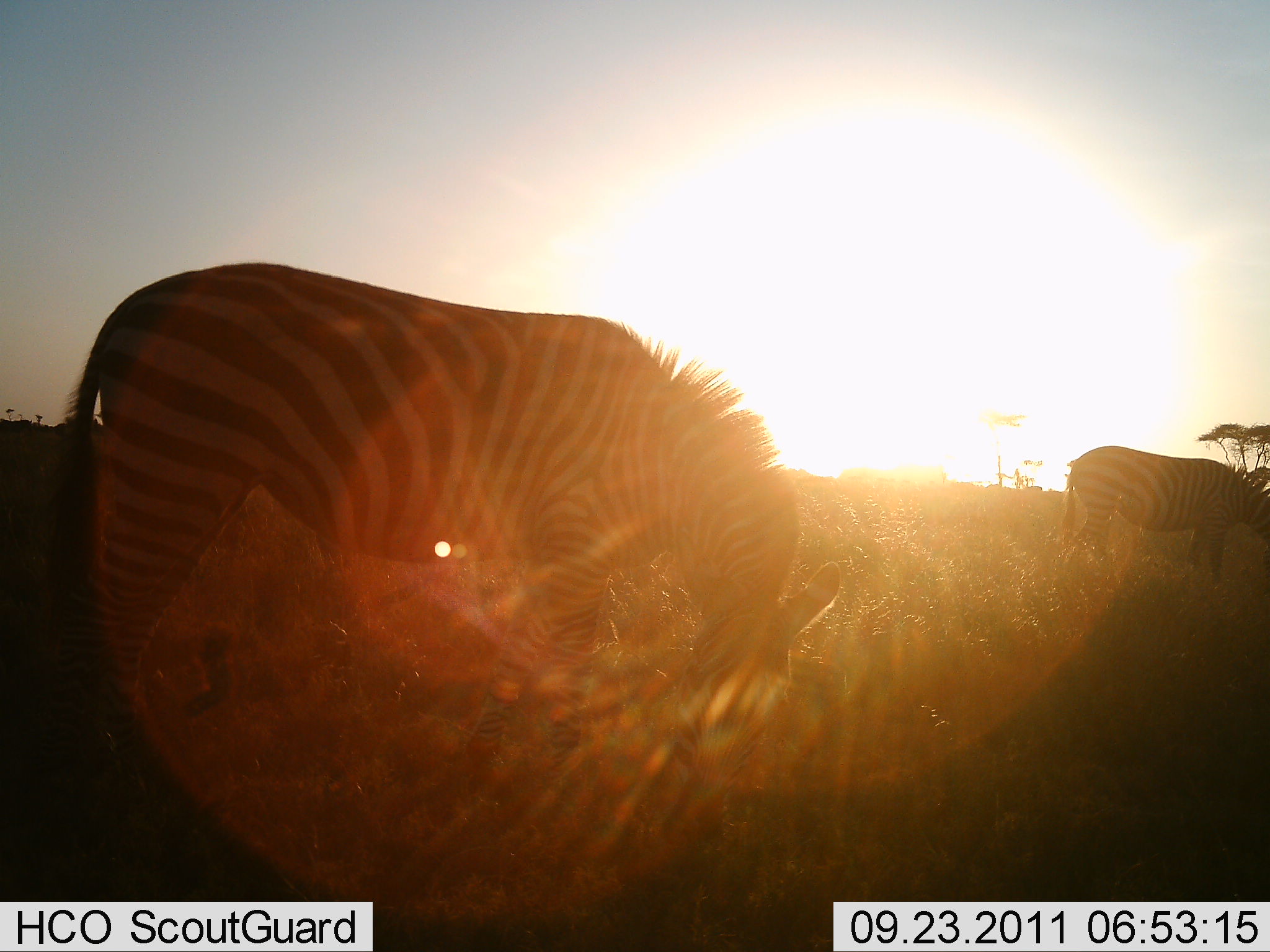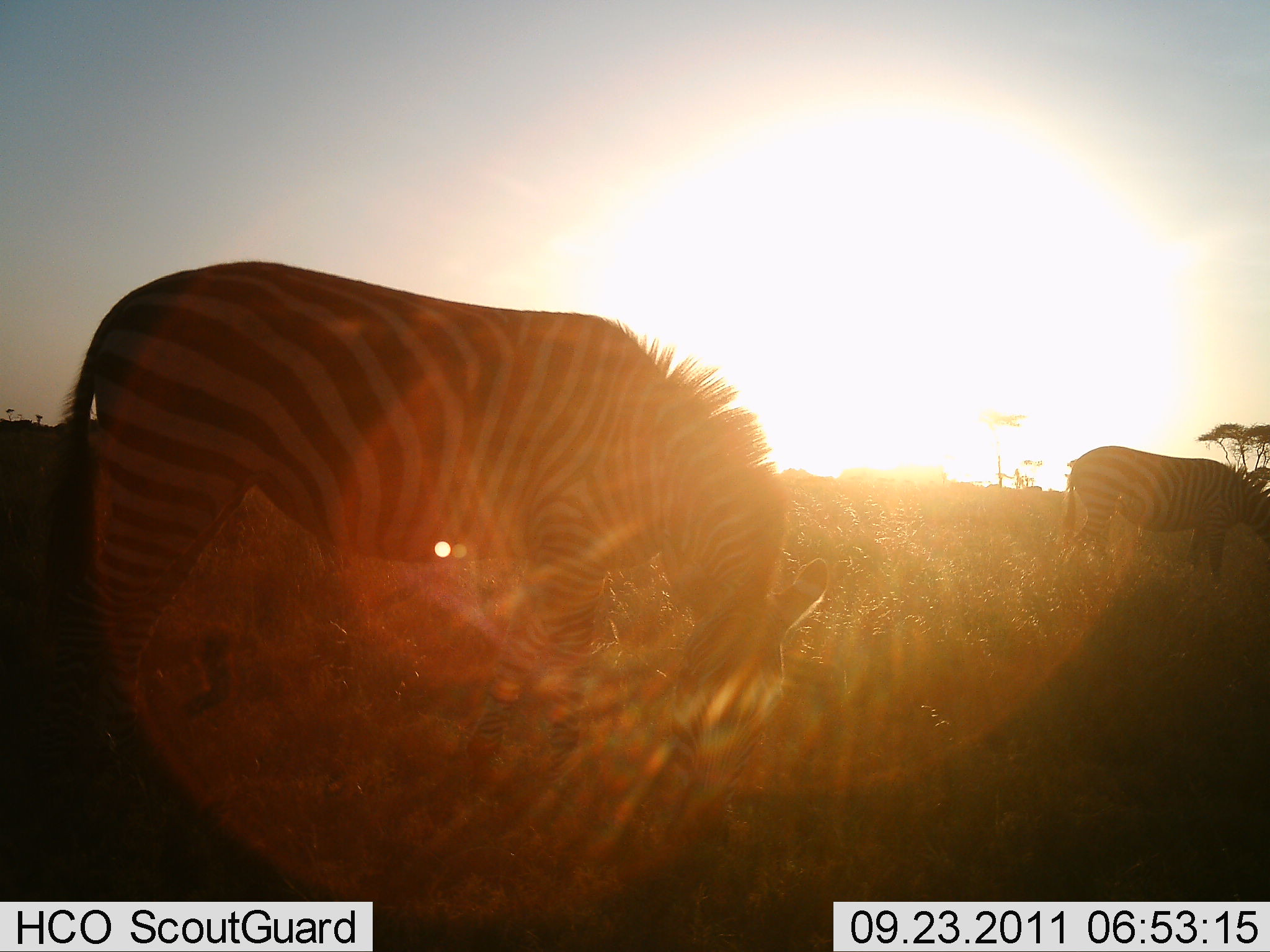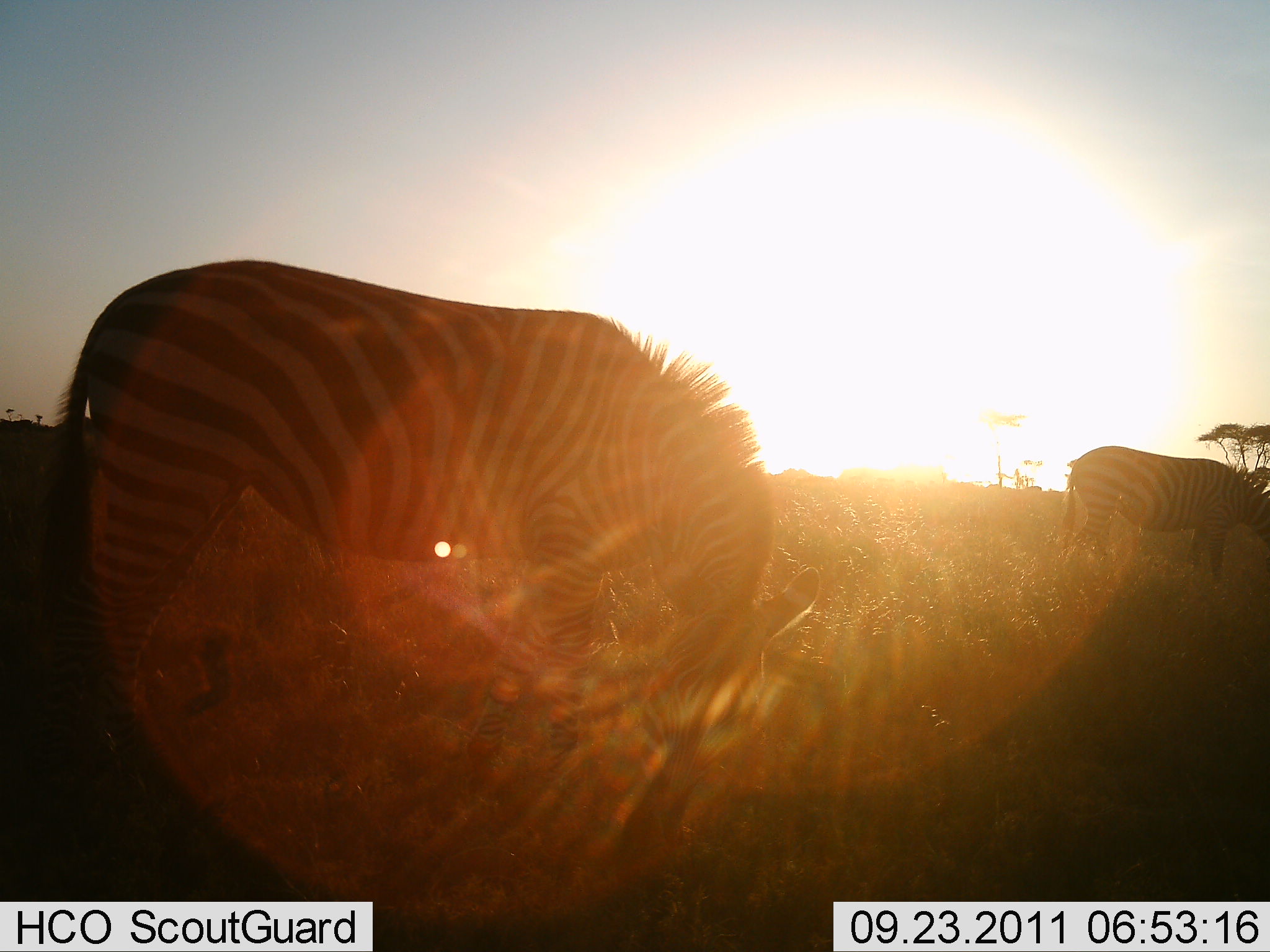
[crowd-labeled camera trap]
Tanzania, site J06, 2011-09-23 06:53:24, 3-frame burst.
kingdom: Animalia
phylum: Chordata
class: Mammalia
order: Perissodactyla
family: Equidae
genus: Equus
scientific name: Equus quagga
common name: plains zebra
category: zebra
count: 2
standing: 36%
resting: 0%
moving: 0%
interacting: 0%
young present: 0%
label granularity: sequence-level